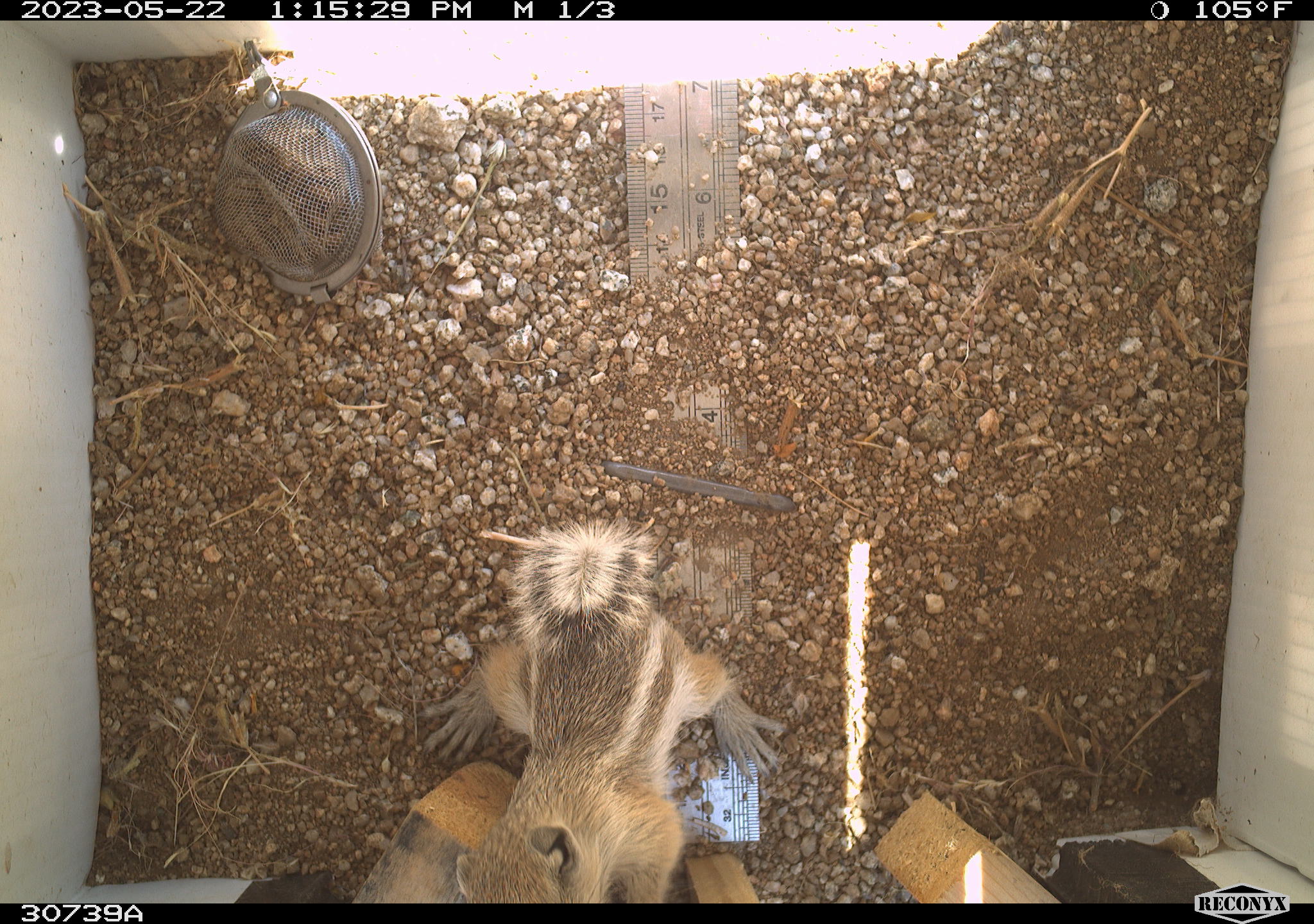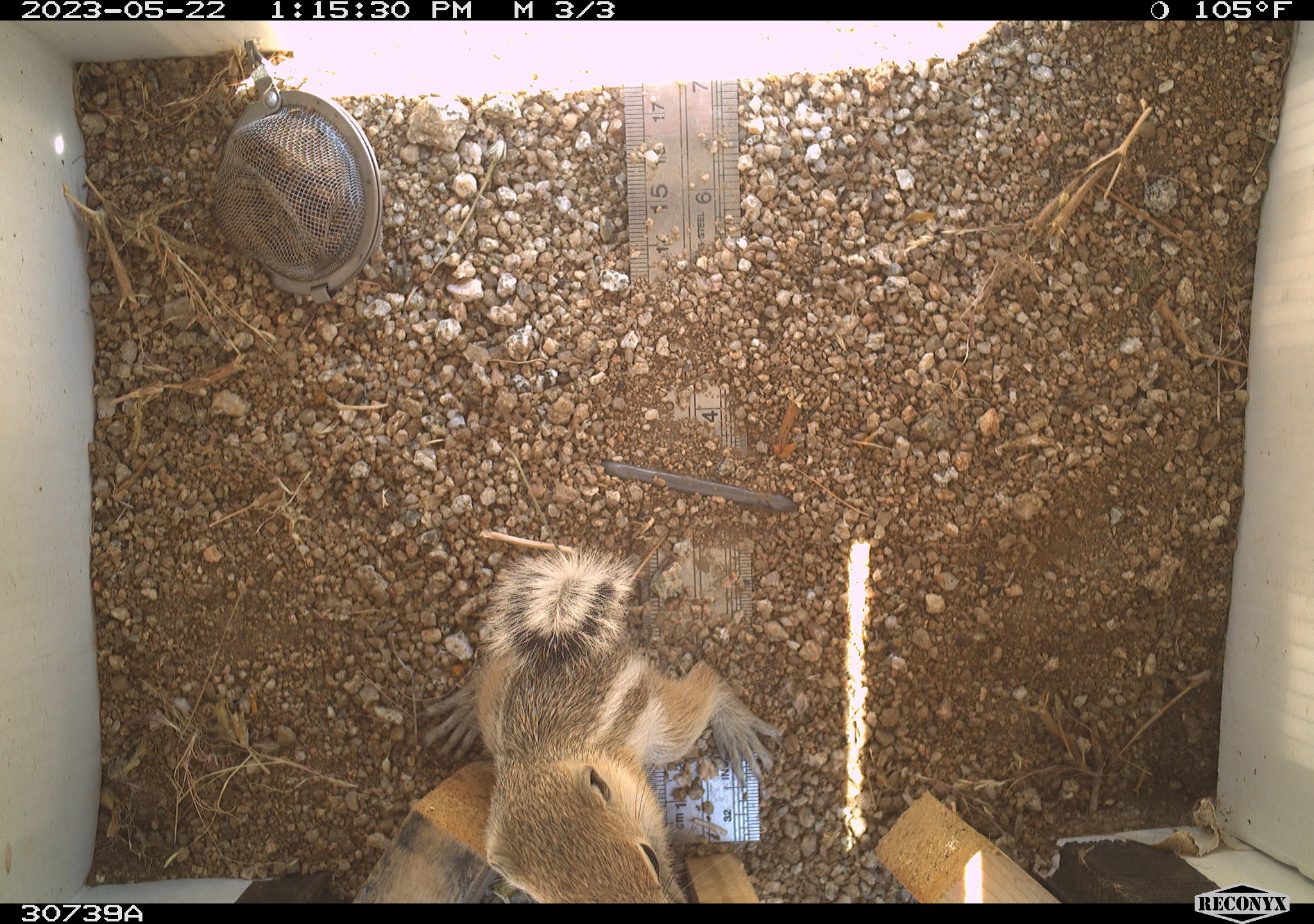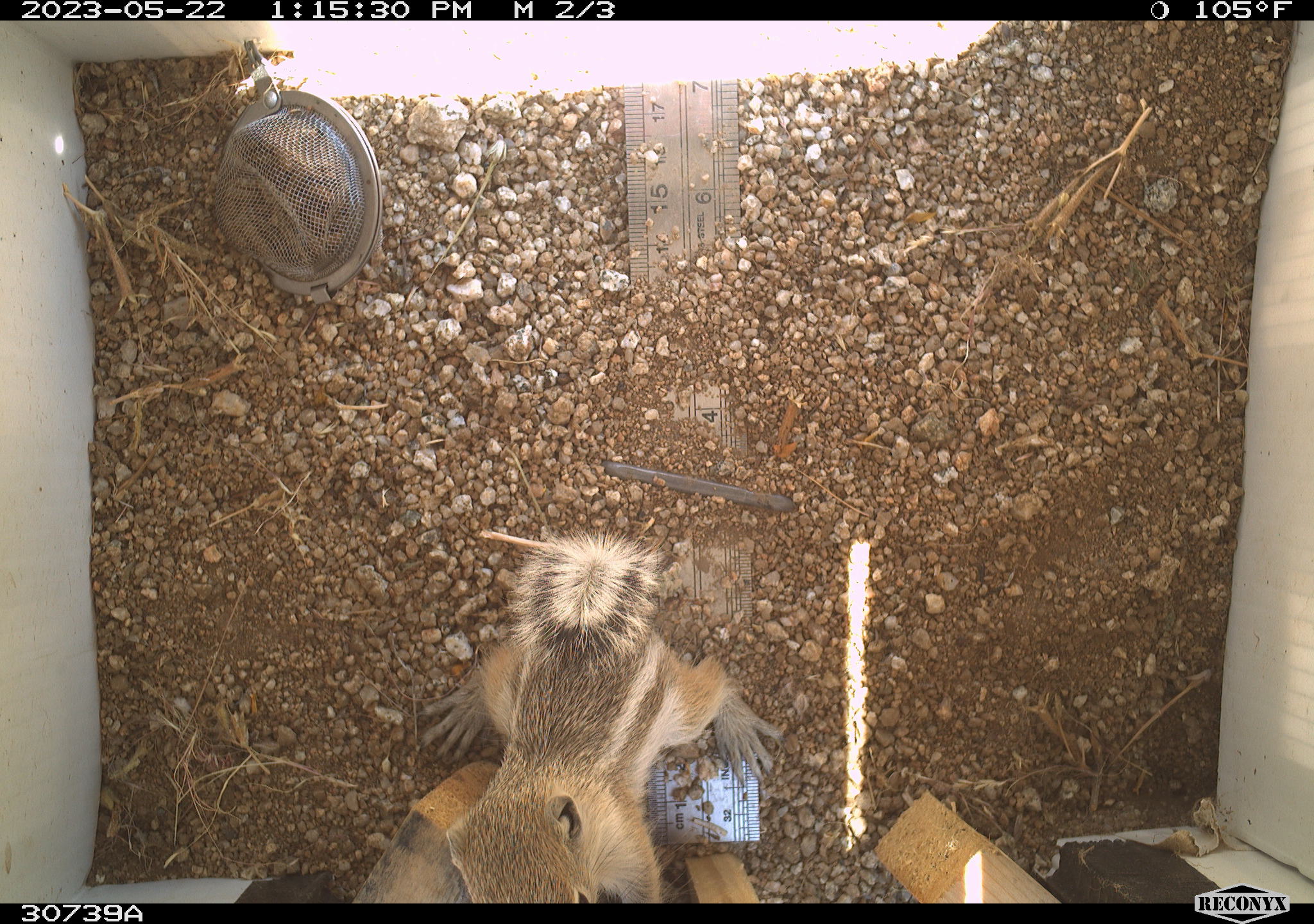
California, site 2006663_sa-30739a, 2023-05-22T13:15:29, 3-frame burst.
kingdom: Animalia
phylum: Chordata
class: Mammalia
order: Rodentia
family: Sciuridae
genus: Ammospermophilus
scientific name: Ammospermophilus leucurus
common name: white-tailed antelope squirrel